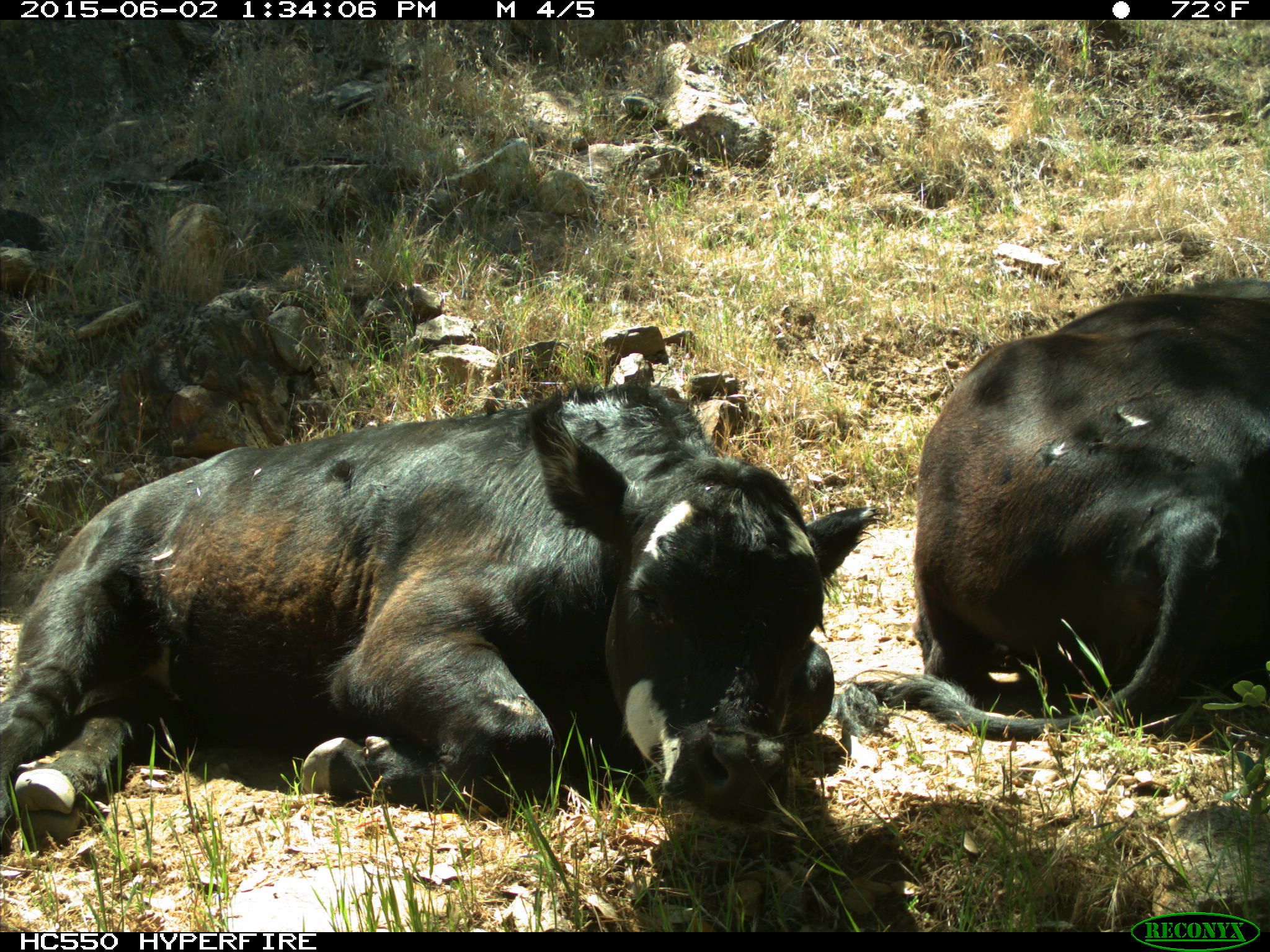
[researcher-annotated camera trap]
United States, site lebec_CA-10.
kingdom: Animalia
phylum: Chordata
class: Mammalia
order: Artiodactyla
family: Bovidae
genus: Bos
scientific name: Bos taurus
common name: domestic cow